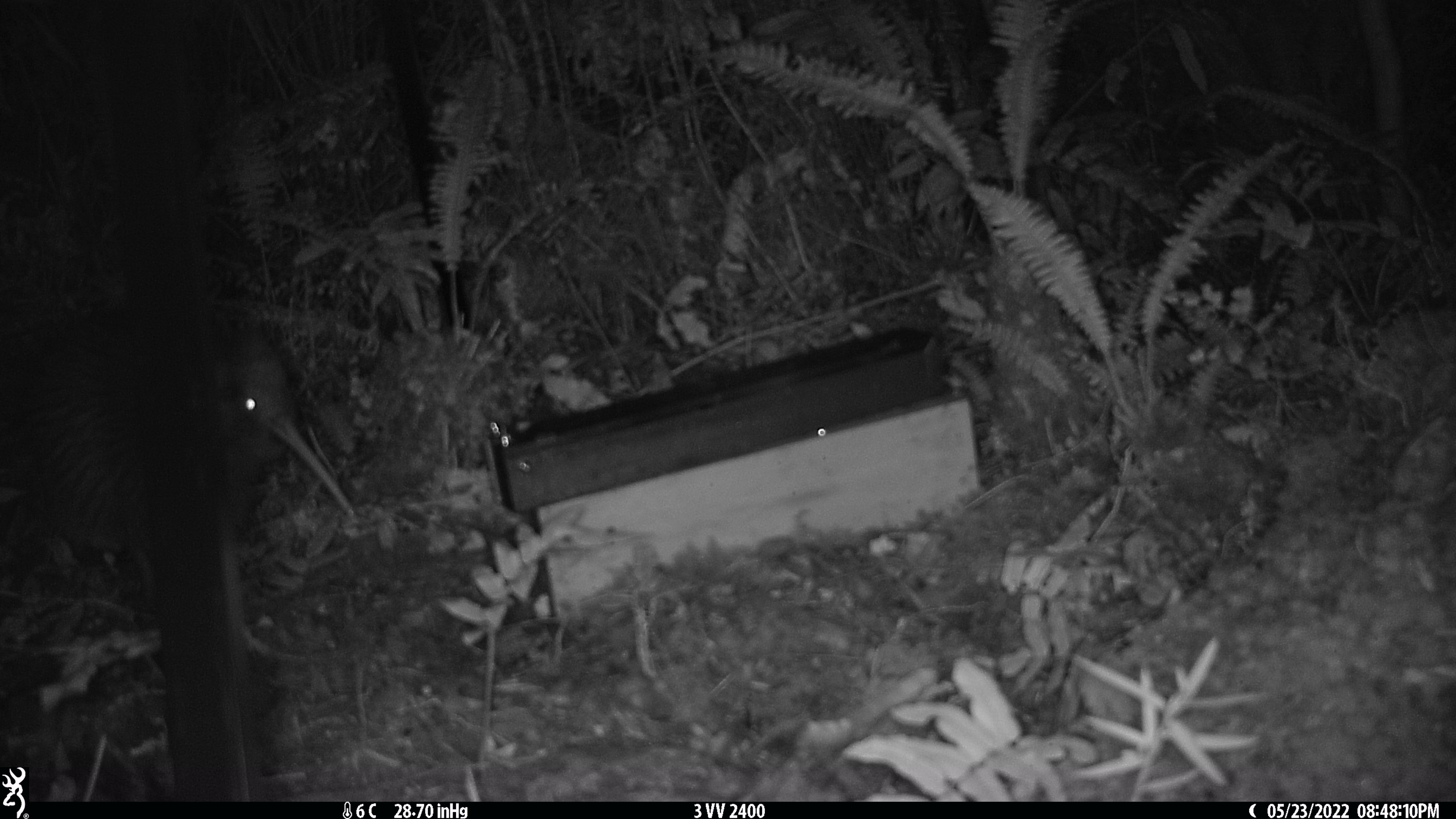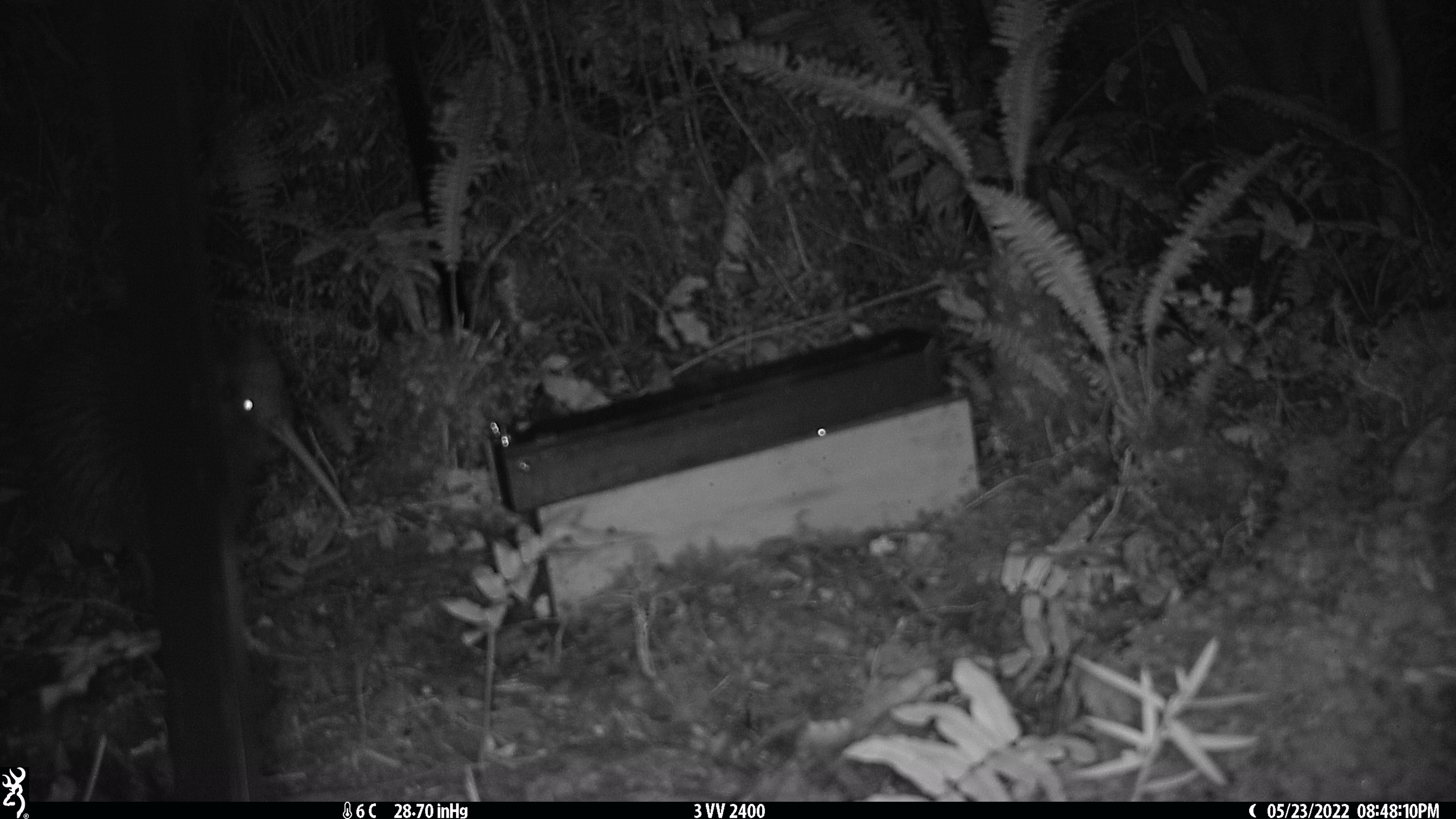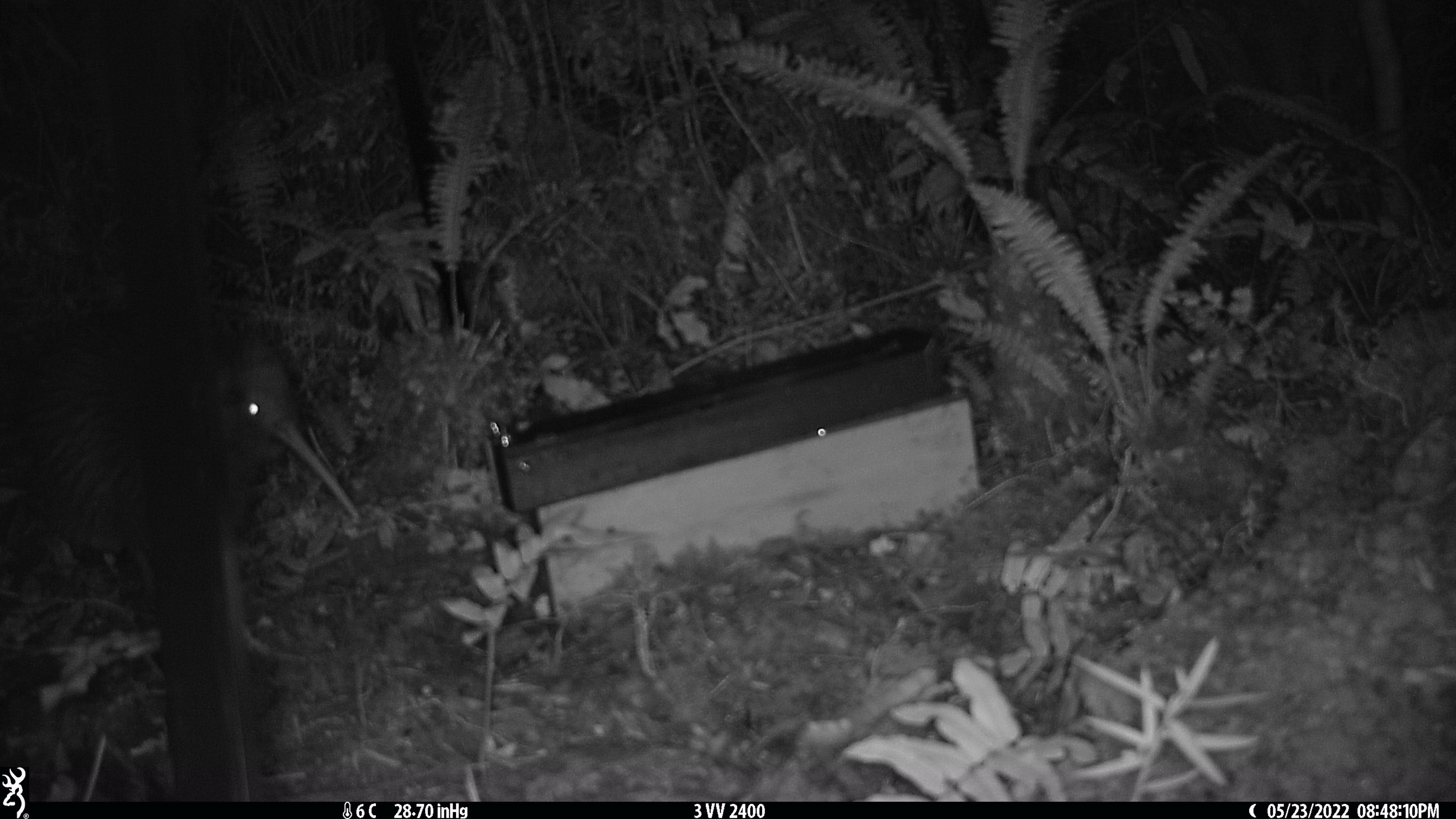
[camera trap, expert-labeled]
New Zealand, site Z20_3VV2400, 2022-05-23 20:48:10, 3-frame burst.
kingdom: Animalia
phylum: Chordata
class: Aves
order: Apterygiformes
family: Apterygidae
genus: Apteryx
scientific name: Apteryx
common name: kiwi